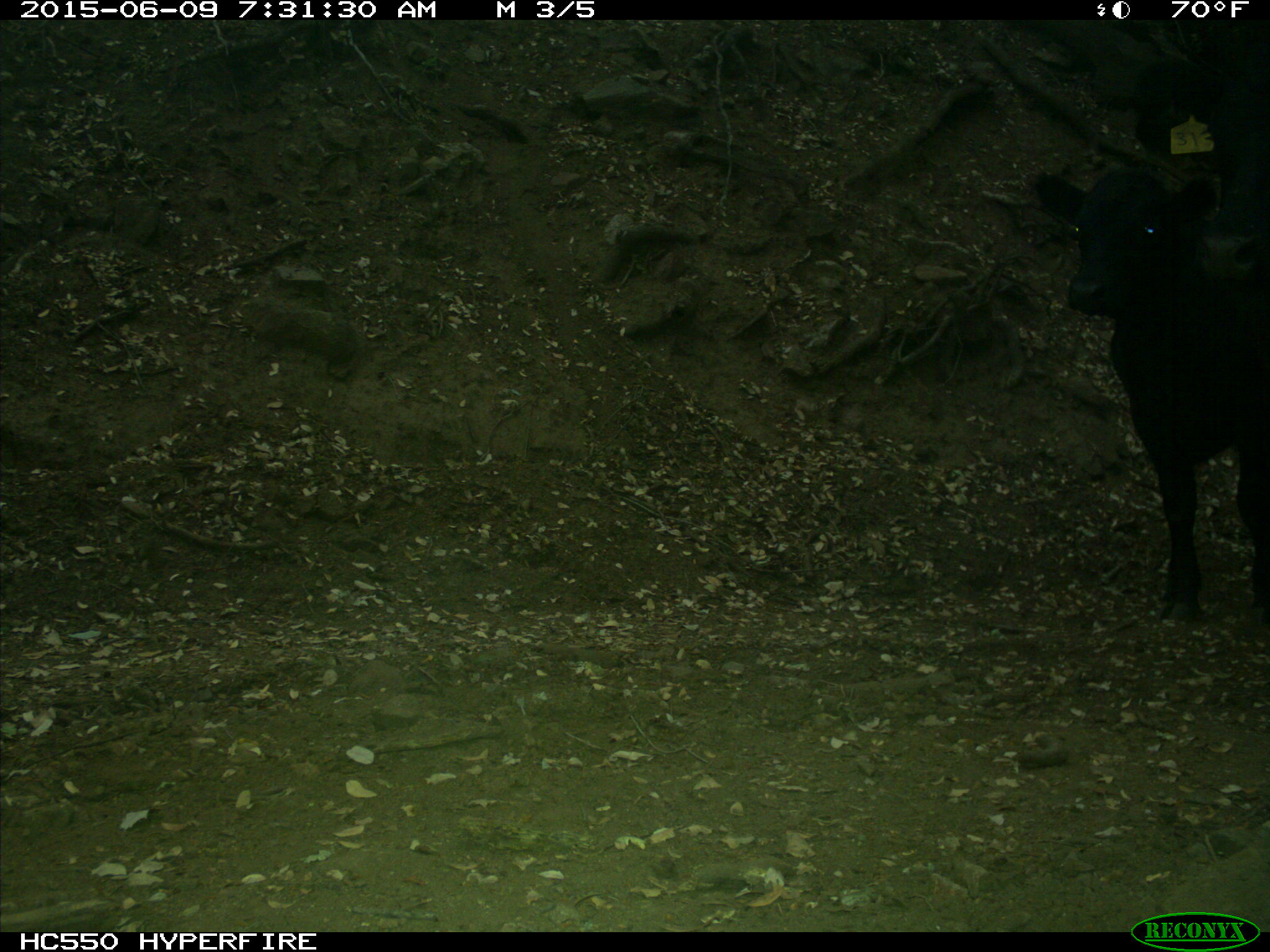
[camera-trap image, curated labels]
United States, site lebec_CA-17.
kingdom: Animalia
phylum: Chordata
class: Mammalia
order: Artiodactyla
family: Bovidae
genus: Bos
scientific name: Bos taurus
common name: domestic cow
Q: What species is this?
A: Bos taurus (domestic cow).